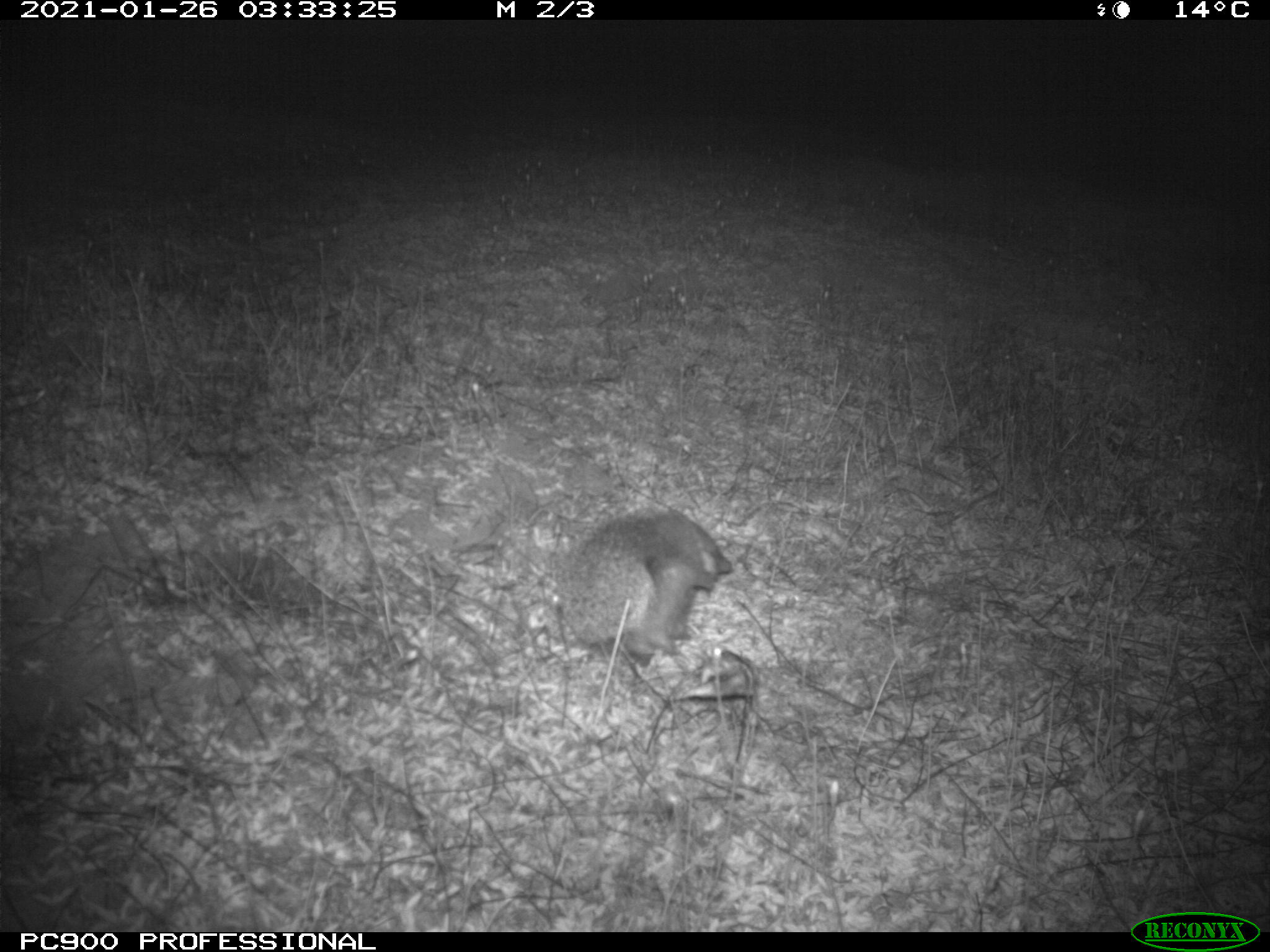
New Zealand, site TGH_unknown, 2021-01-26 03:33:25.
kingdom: Animalia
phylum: Chordata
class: Mammalia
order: Eulipotyphla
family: Erinaceidae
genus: Erinaceus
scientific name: Erinaceus europaeus europaeus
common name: european hedgehog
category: hedgehog